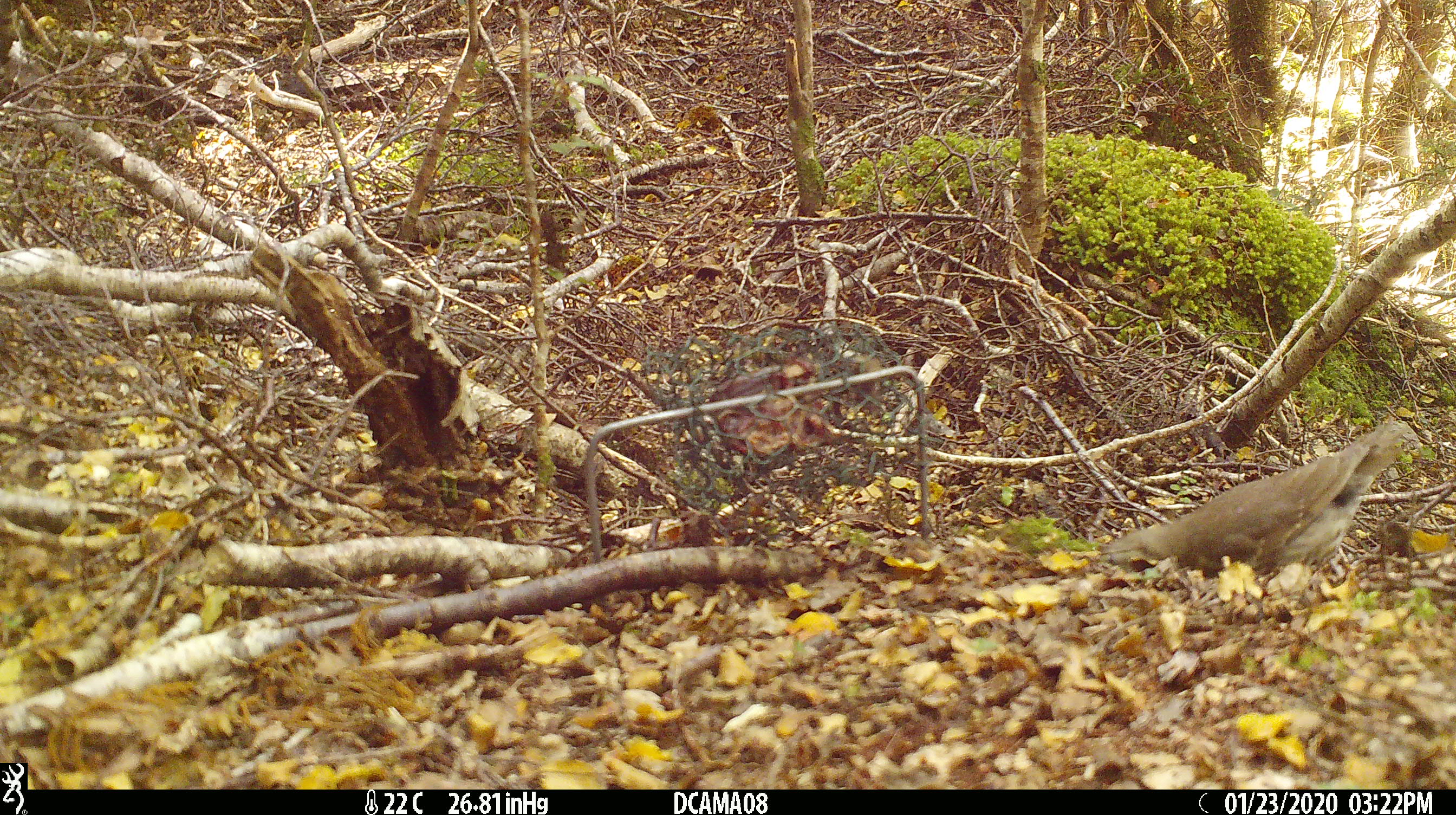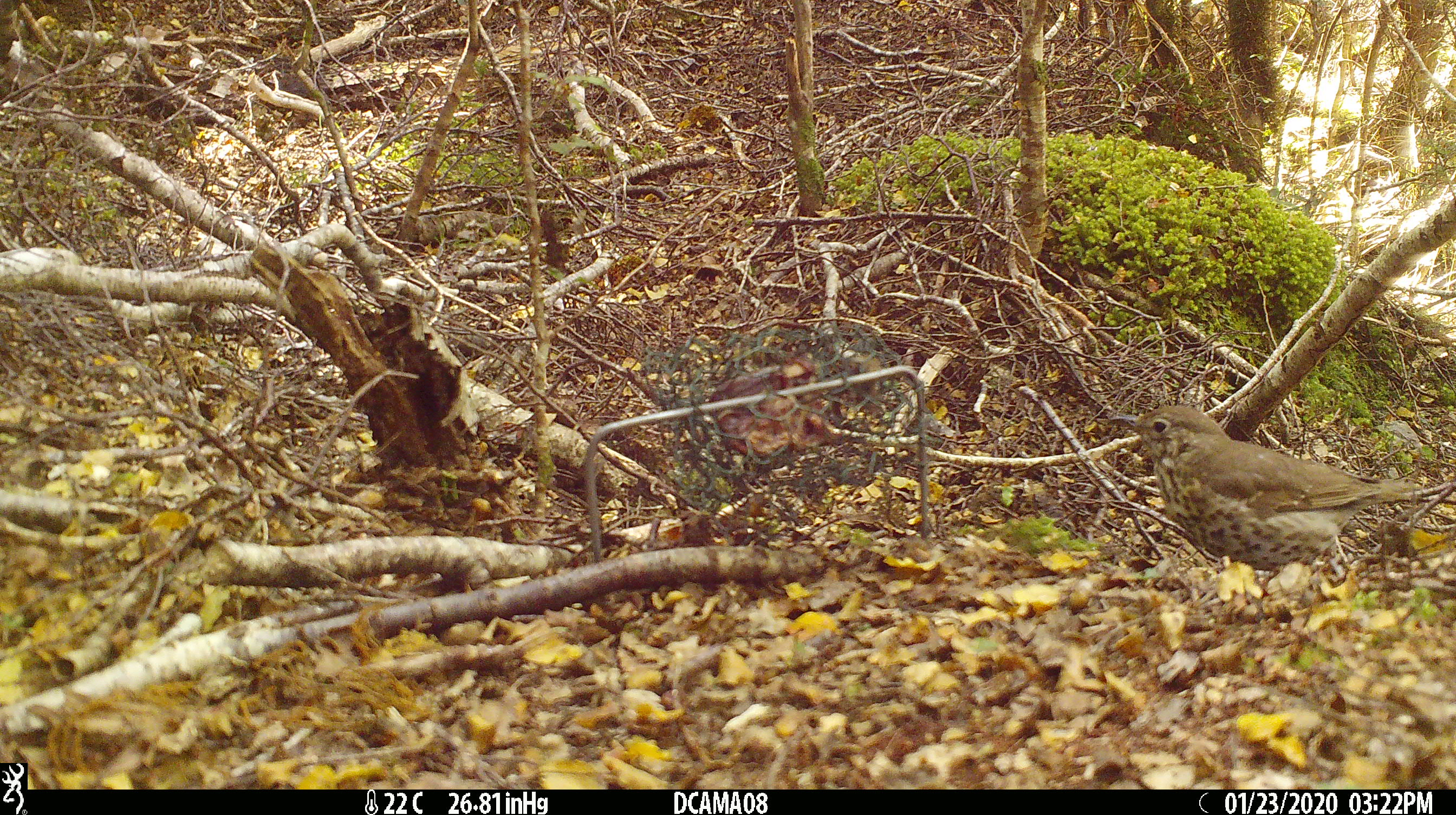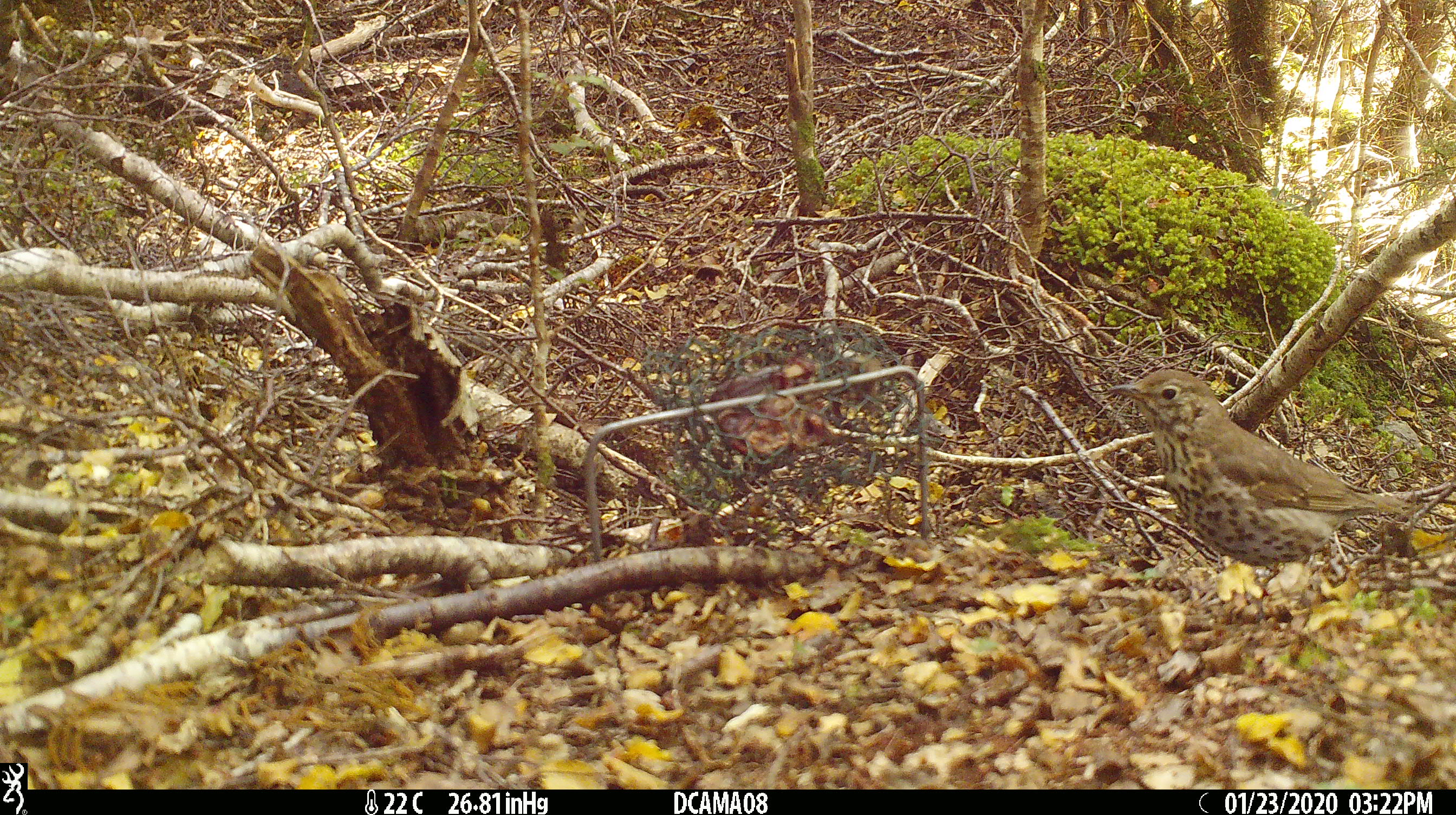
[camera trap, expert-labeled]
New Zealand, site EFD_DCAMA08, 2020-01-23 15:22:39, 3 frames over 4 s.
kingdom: Animalia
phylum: Chordata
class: Aves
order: Passeriformes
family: Turdidae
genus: Turdus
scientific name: Turdus philomelos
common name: song thrush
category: thrush